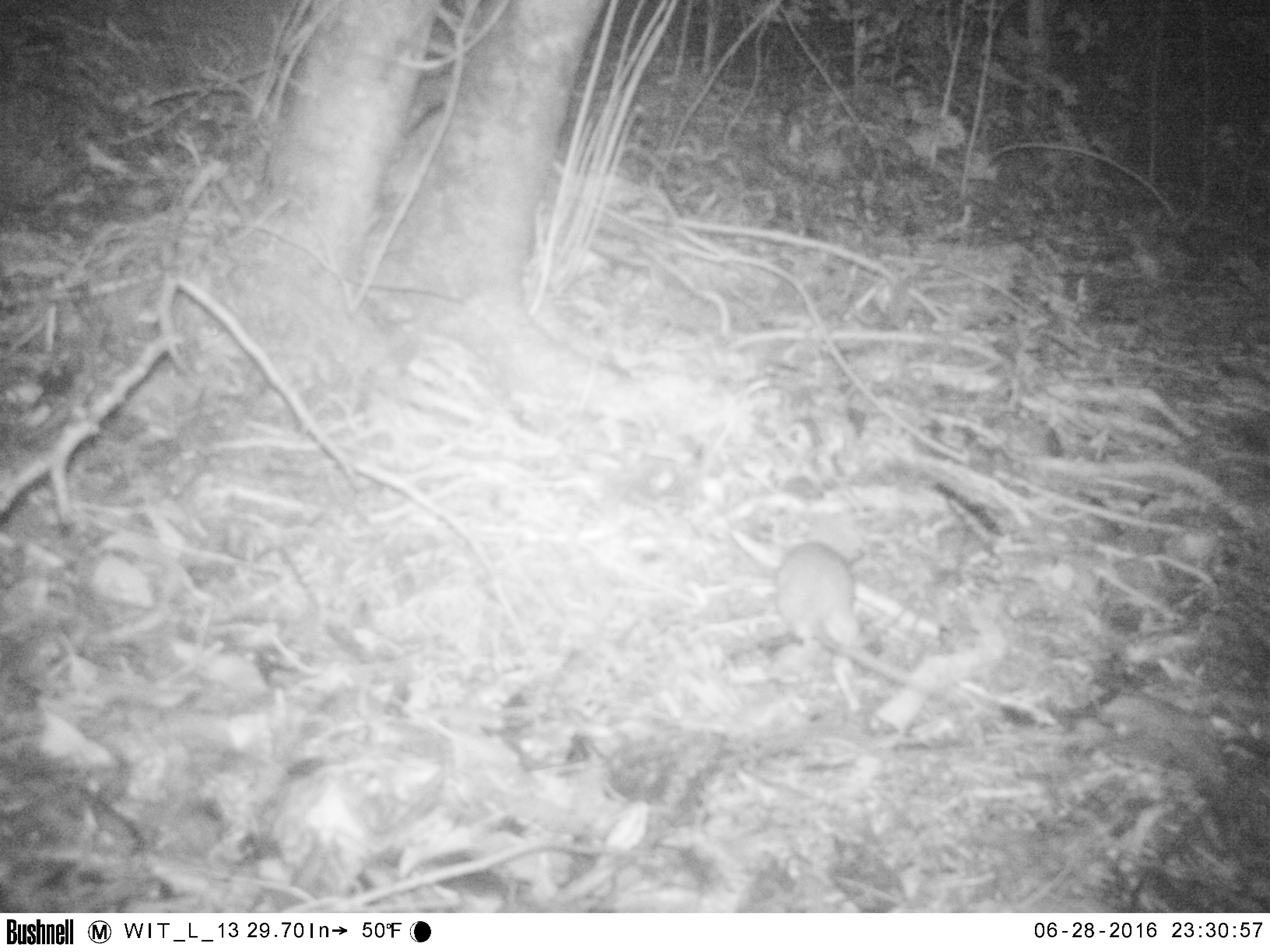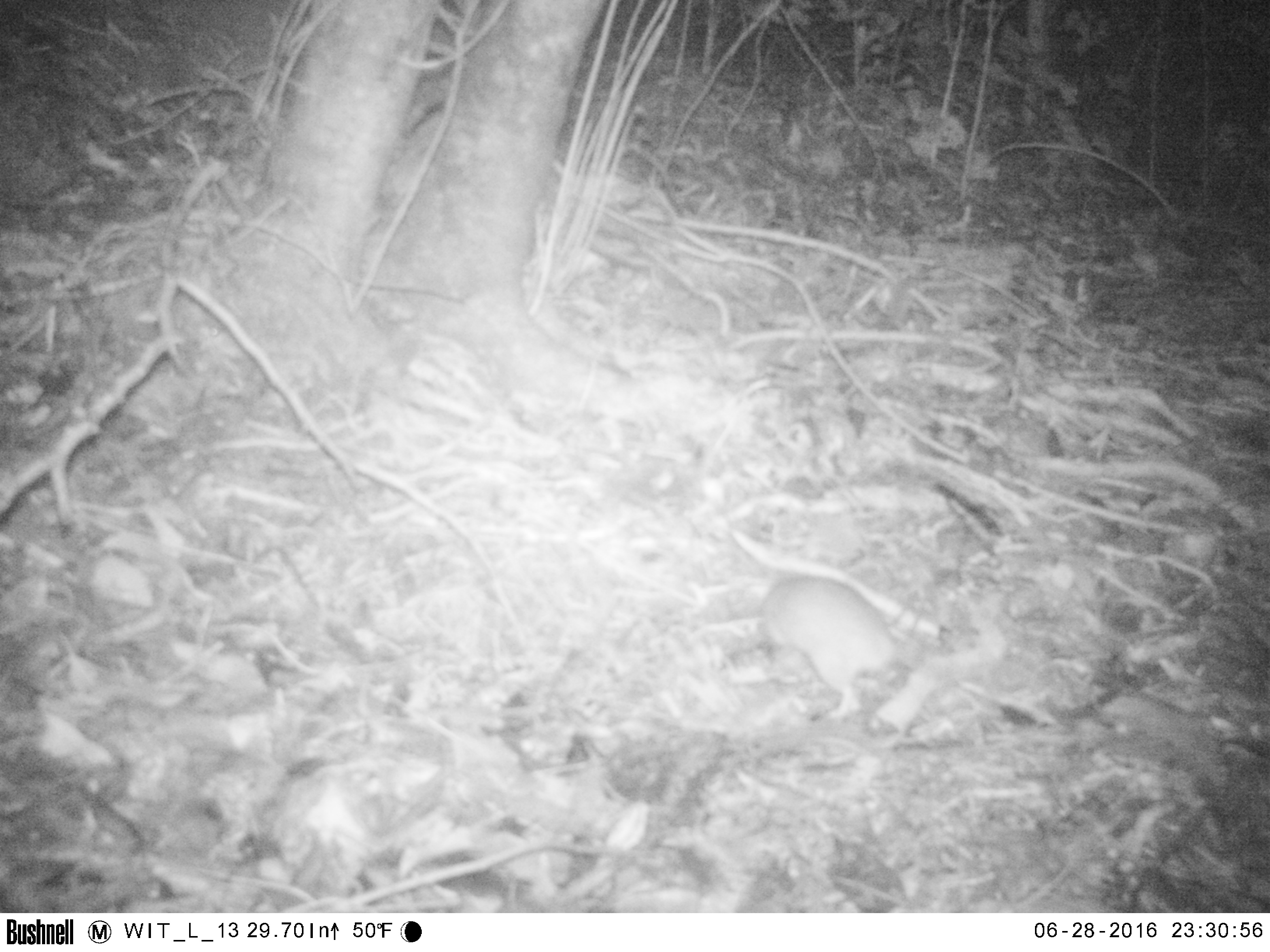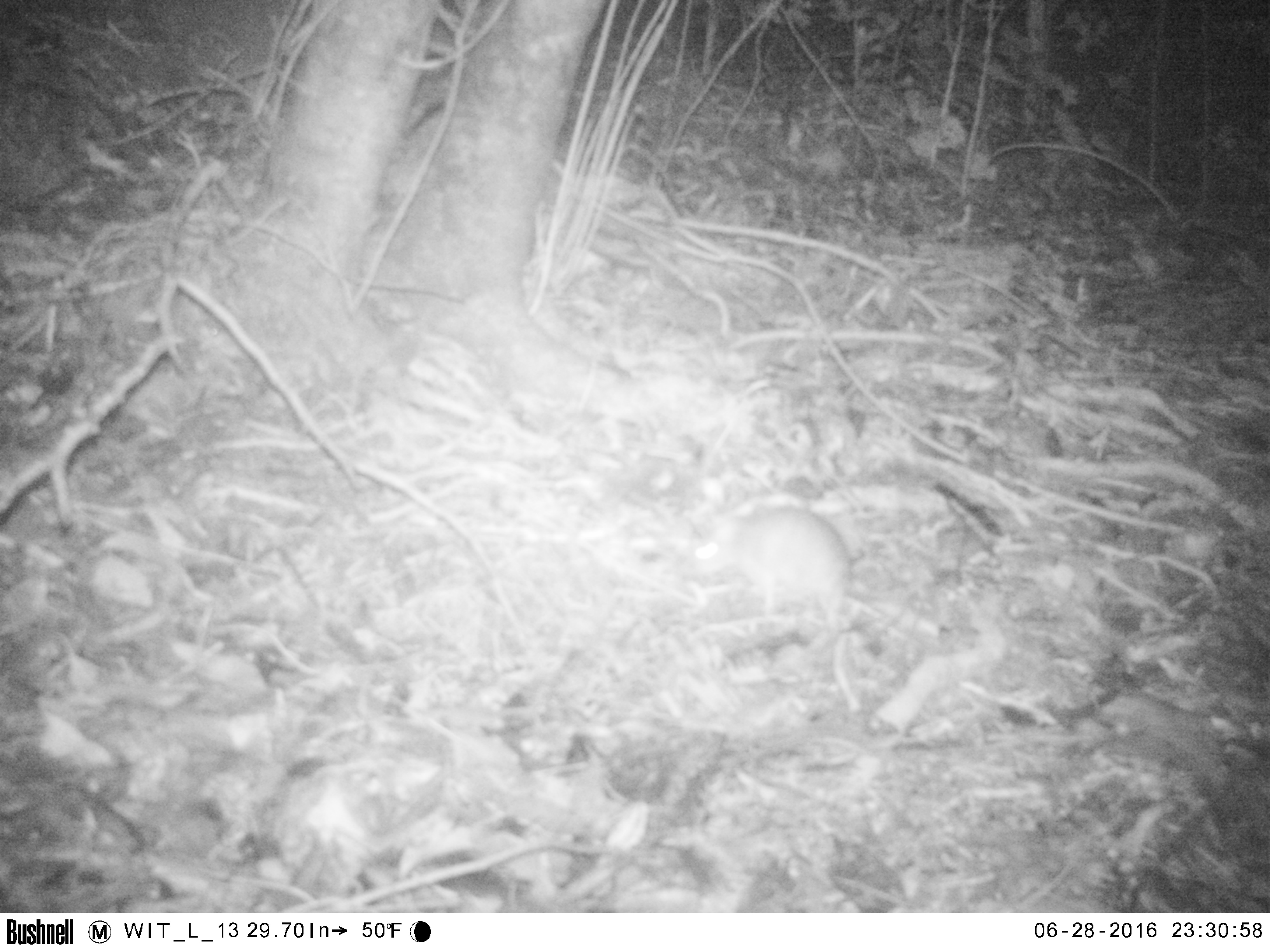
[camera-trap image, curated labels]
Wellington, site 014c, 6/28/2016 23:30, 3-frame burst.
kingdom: Animalia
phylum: Chordata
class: Mammalia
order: Rodentia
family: Muridae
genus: Rattus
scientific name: Rattus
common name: rat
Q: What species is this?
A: Rat (Rattus).